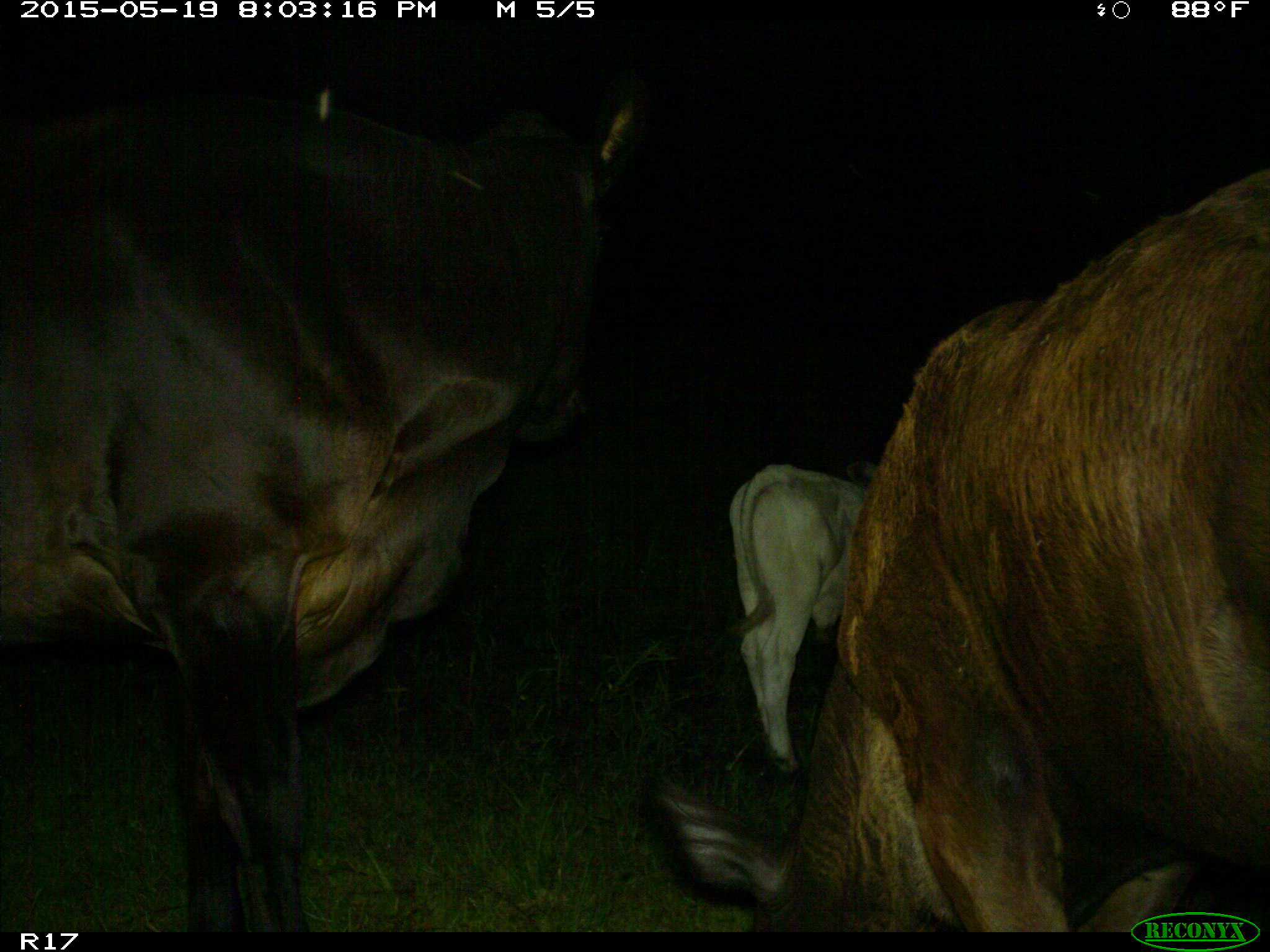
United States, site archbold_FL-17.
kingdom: Animalia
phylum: Chordata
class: Mammalia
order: Artiodactyla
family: Bovidae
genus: Bos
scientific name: Bos taurus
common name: domestic cow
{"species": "Bos taurus (domestic cow)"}